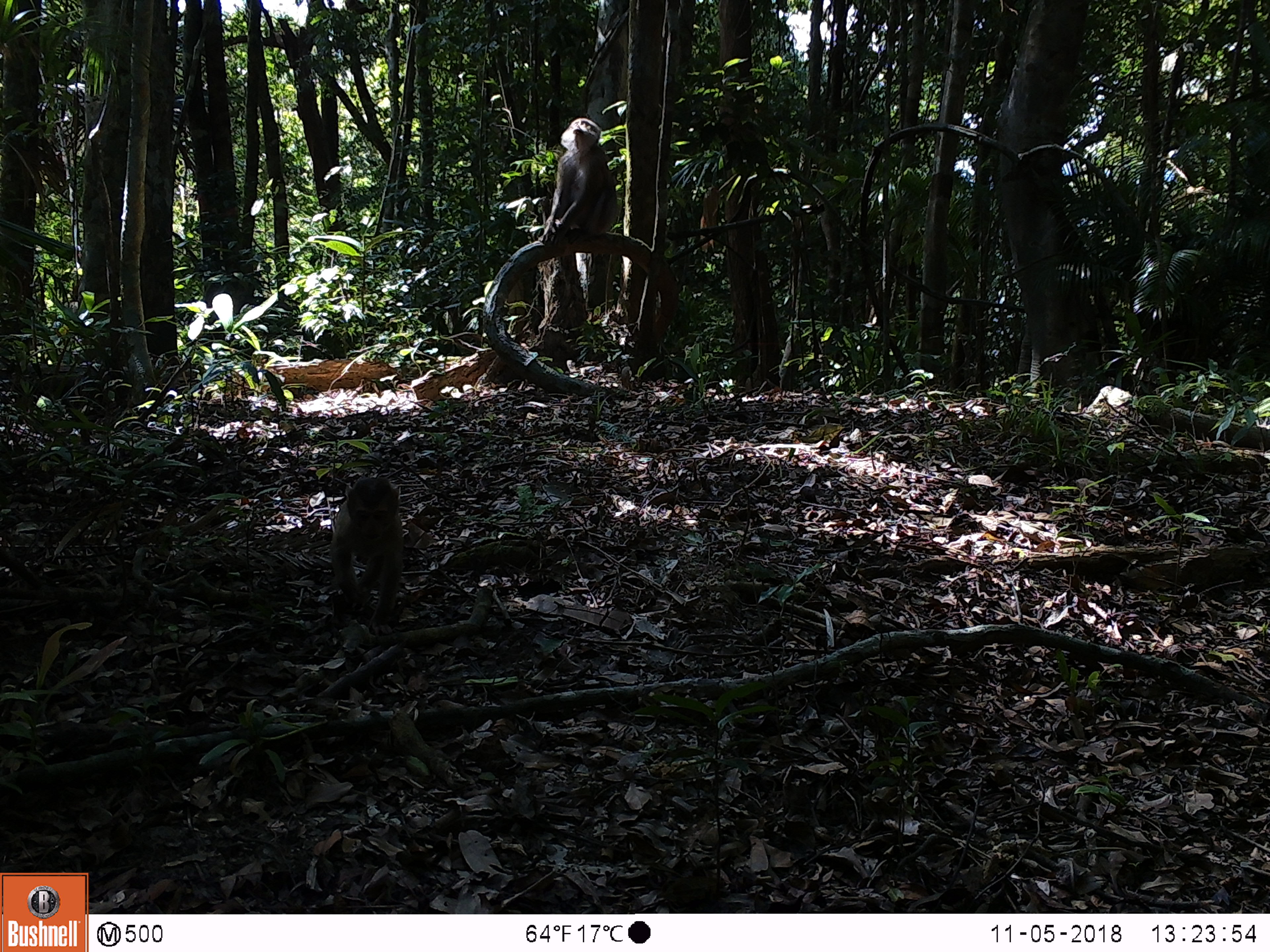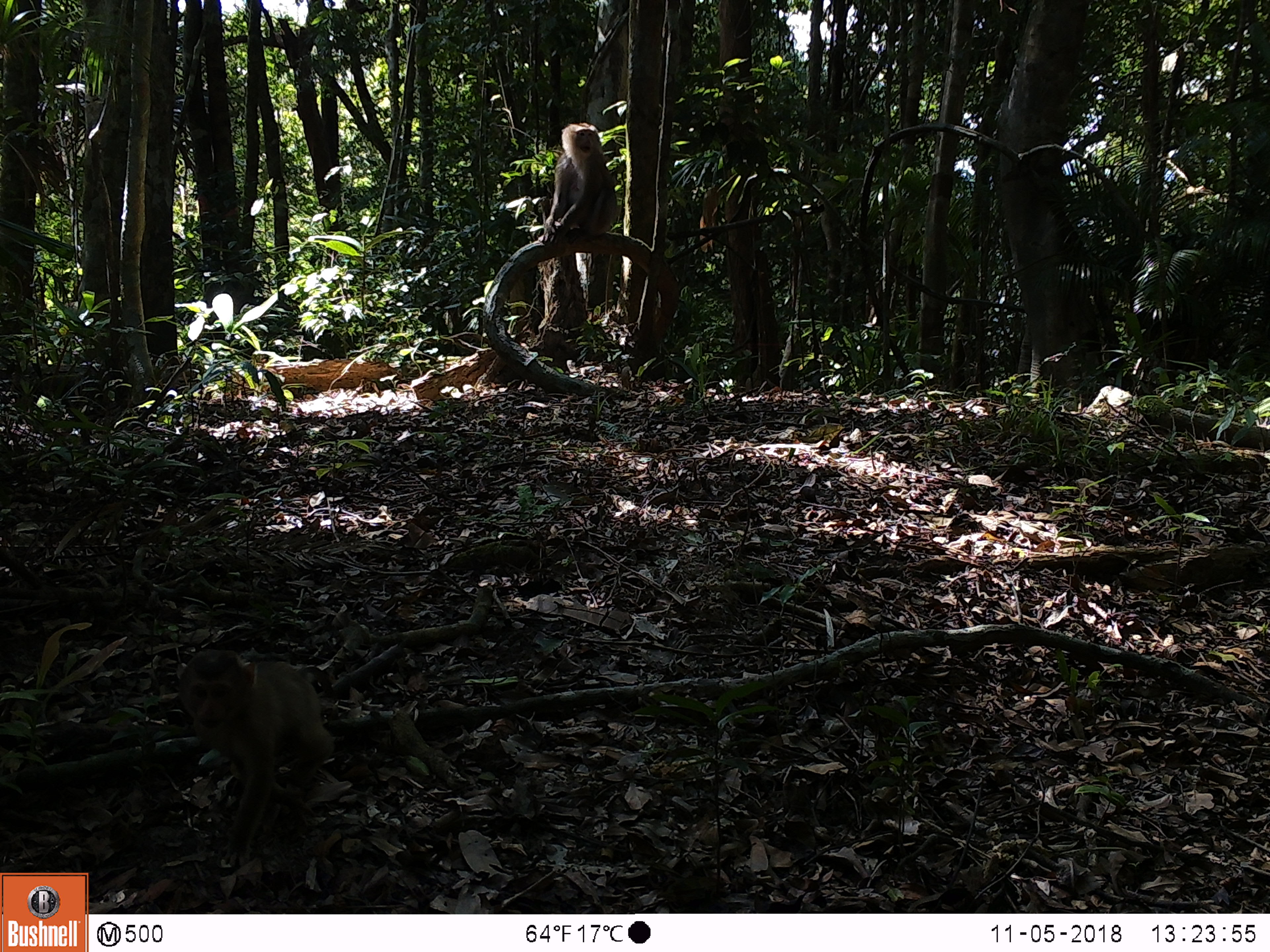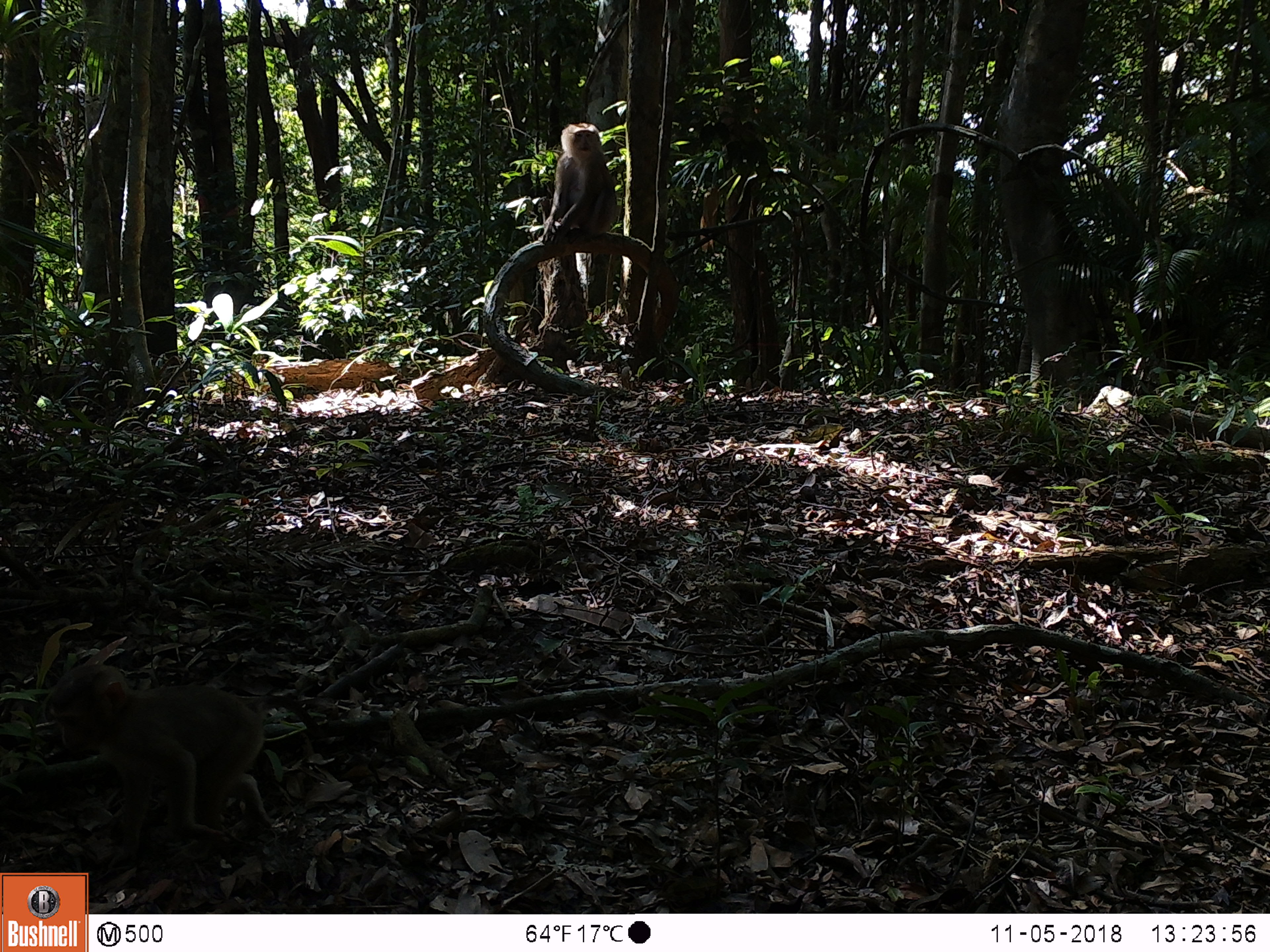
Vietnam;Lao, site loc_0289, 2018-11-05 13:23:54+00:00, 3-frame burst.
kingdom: Animalia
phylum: Chordata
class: Mammalia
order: Primates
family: Cercopithecidae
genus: Macaca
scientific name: Macaca nemestrina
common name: pig-tailed macaque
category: pig tailed macaque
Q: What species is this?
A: Pig tailed macaque (pig-tailed macaque) (Macaca nemestrina).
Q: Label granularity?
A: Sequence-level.